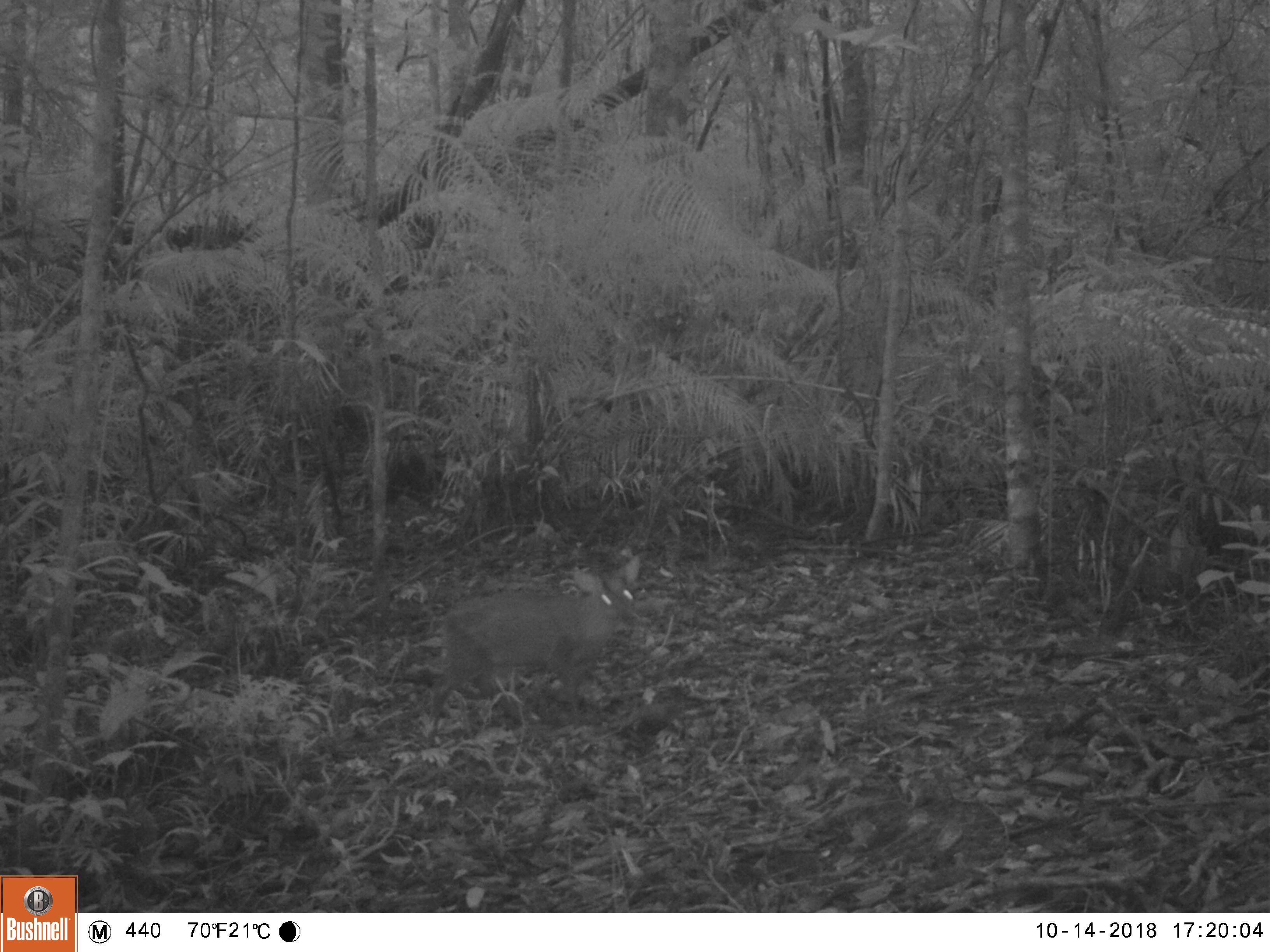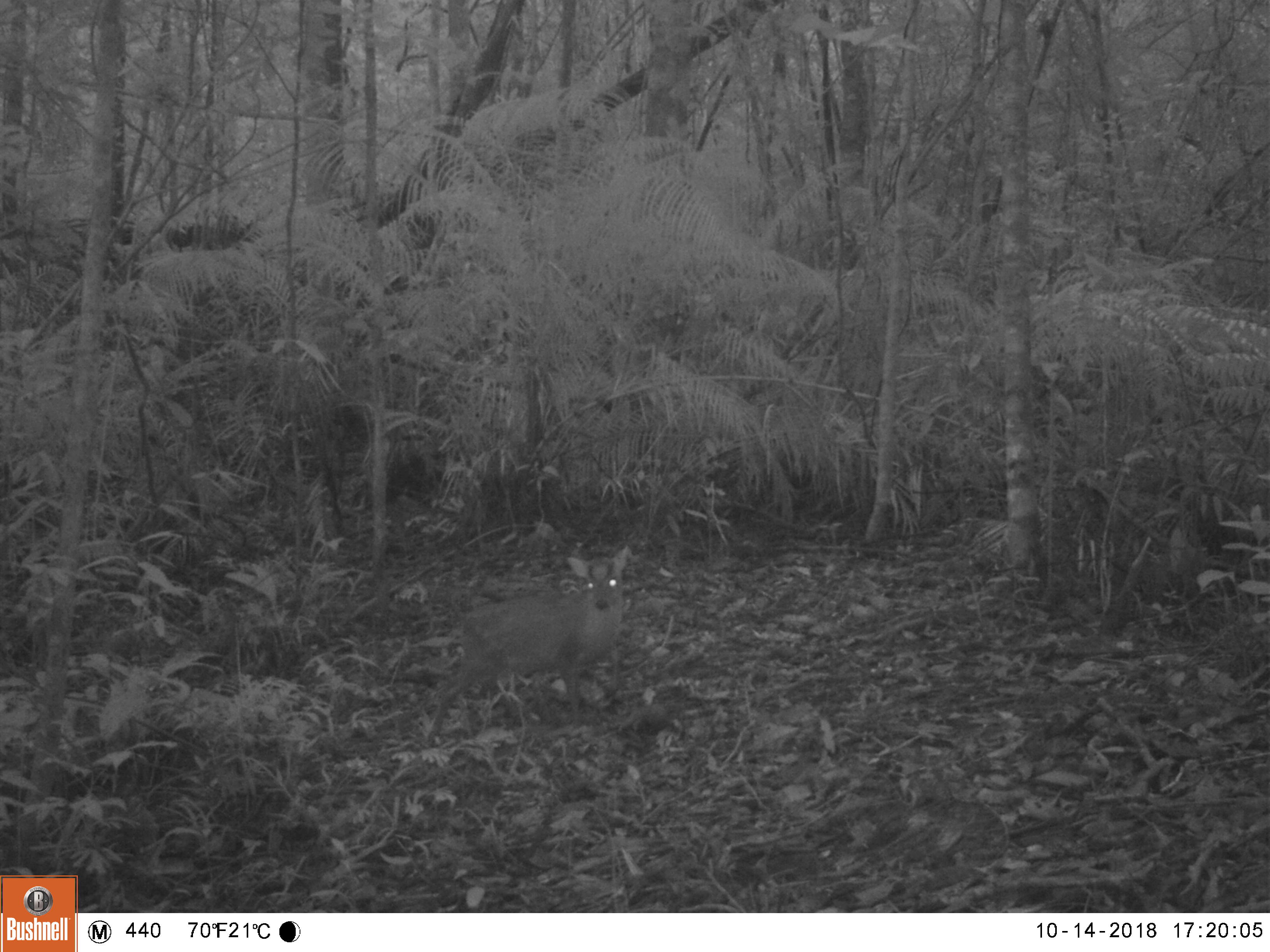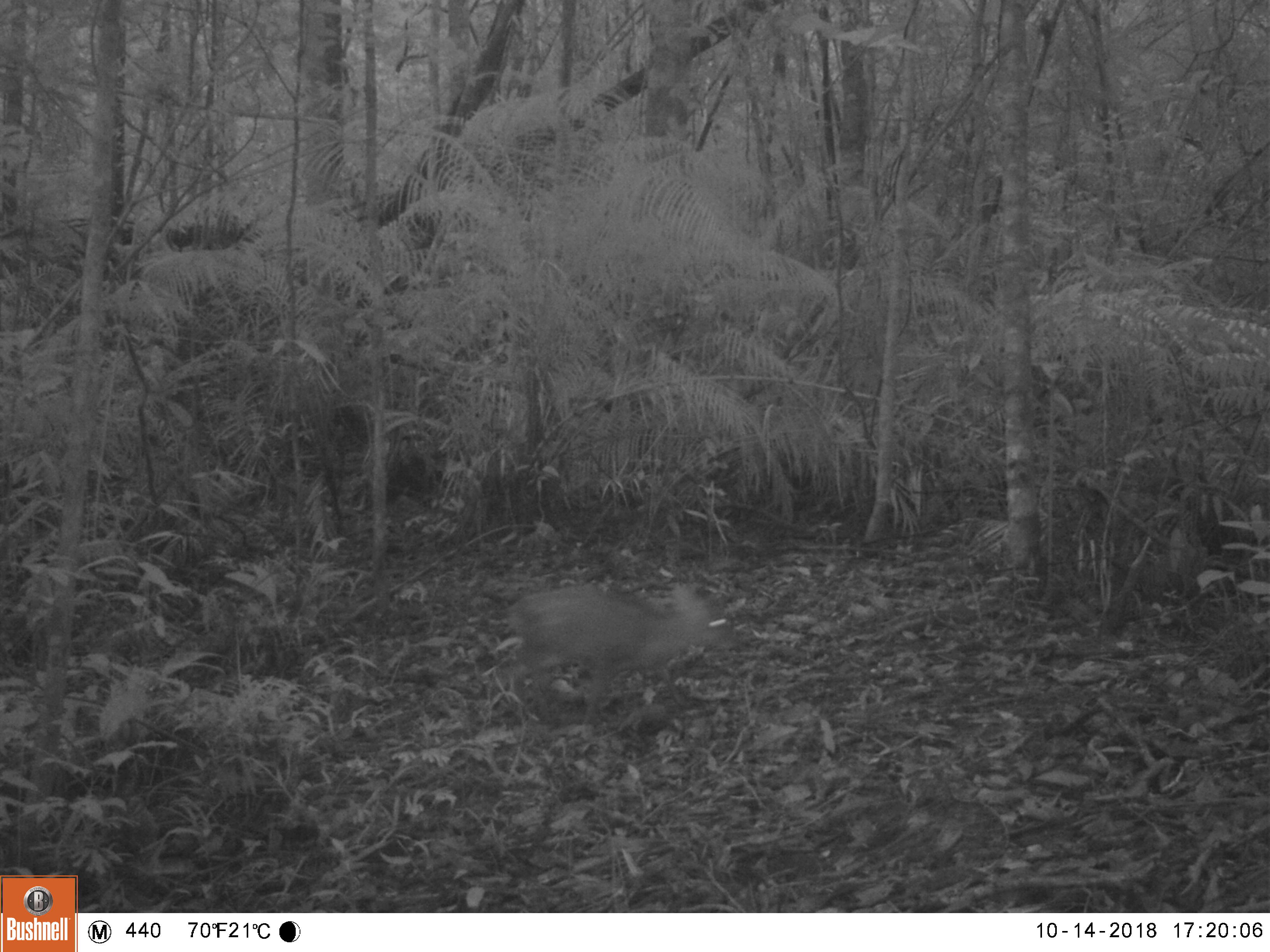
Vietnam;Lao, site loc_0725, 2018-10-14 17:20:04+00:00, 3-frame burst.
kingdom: Animalia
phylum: Chordata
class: Mammalia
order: Artiodactyla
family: Cervidae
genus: Muntiacus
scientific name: Muntiacus rooseveltorum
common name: roosevelt's muntjac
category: roosevelts muntjac group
Roosevelts muntjac group (roosevelt's muntjac) (Muntiacus rooseveltorum). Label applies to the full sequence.